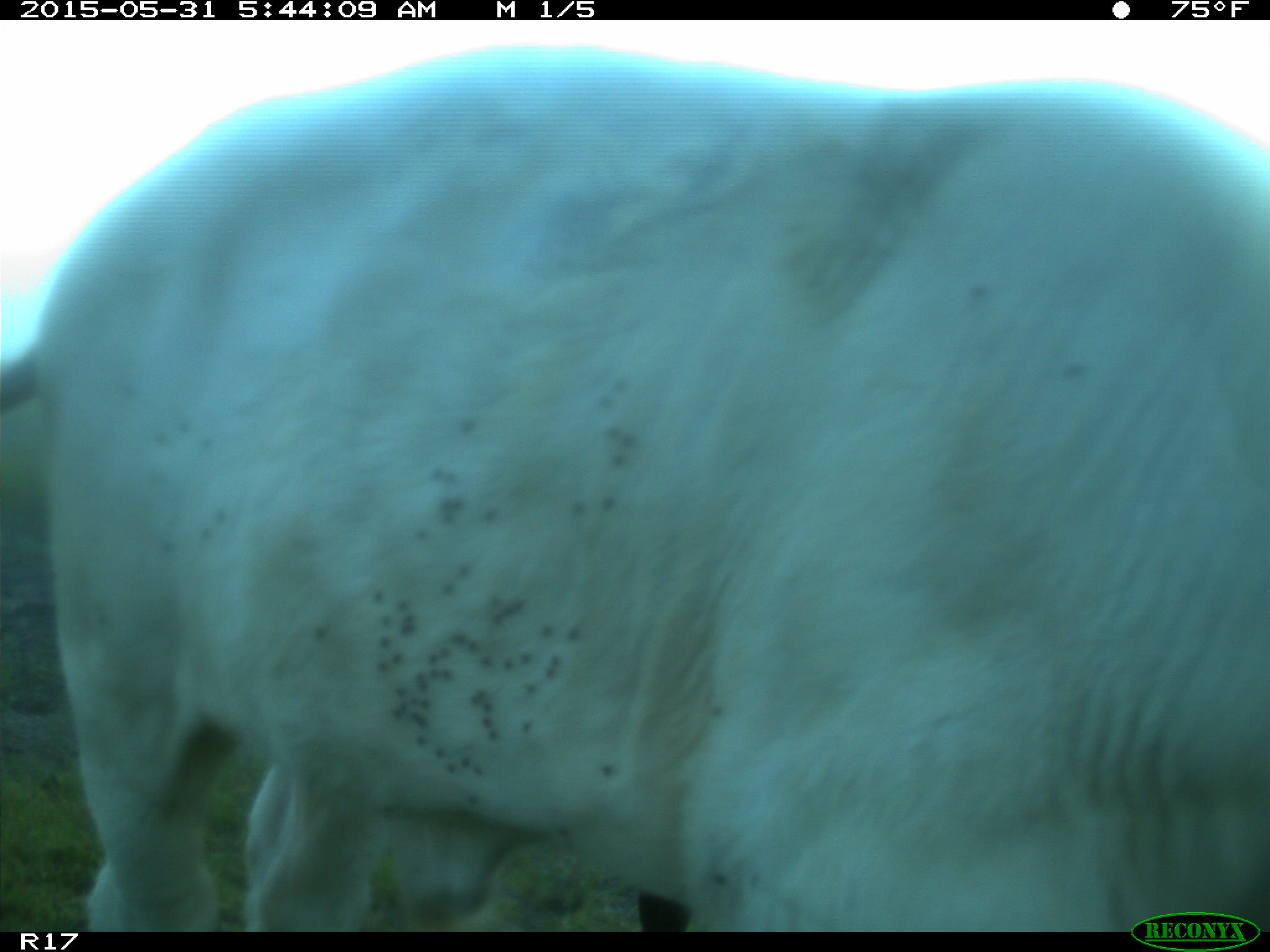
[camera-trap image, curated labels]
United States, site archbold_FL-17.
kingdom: Animalia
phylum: Chordata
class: Mammalia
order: Artiodactyla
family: Bovidae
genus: Bos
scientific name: Bos taurus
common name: domestic cow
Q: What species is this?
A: Bos taurus (domestic cow).